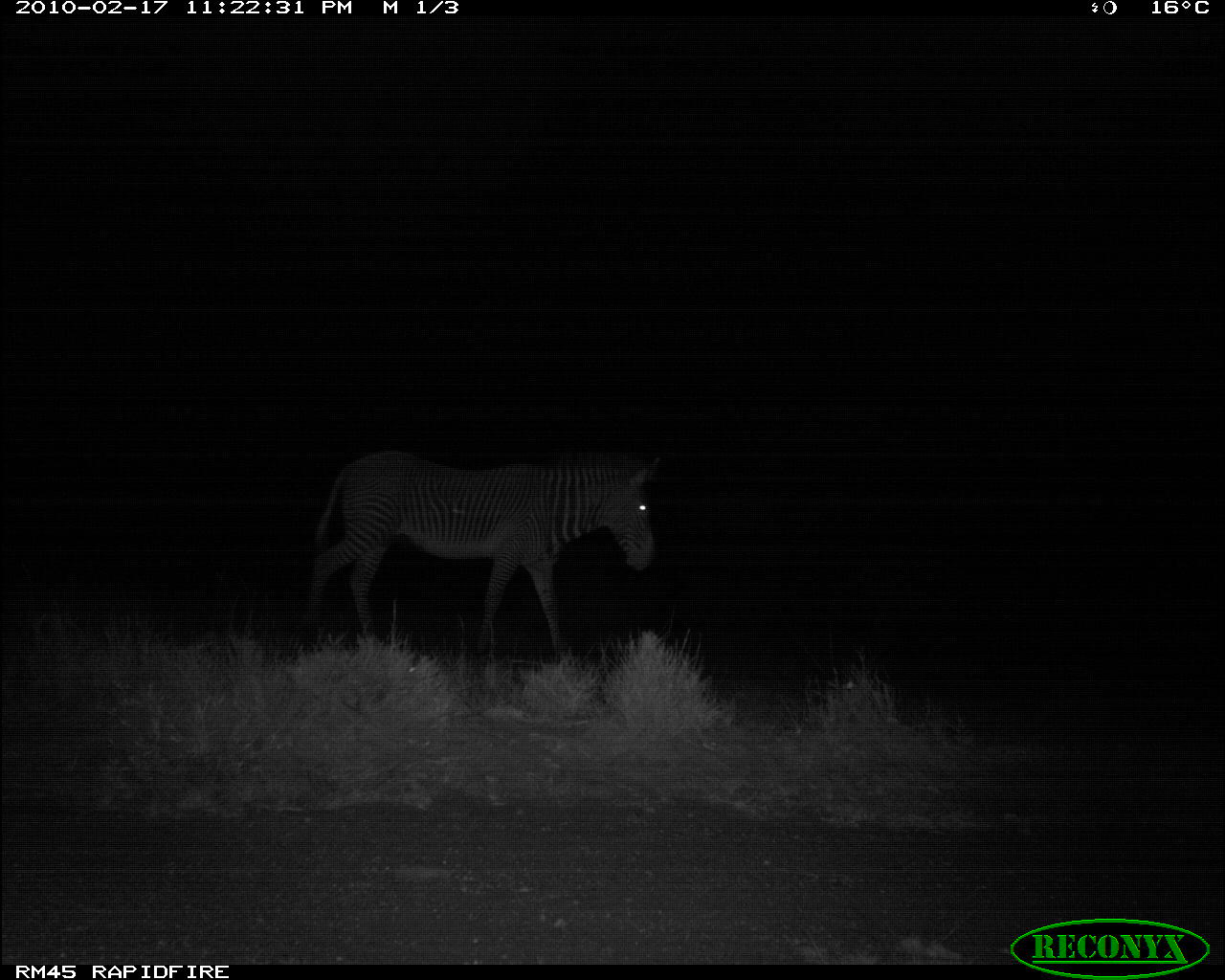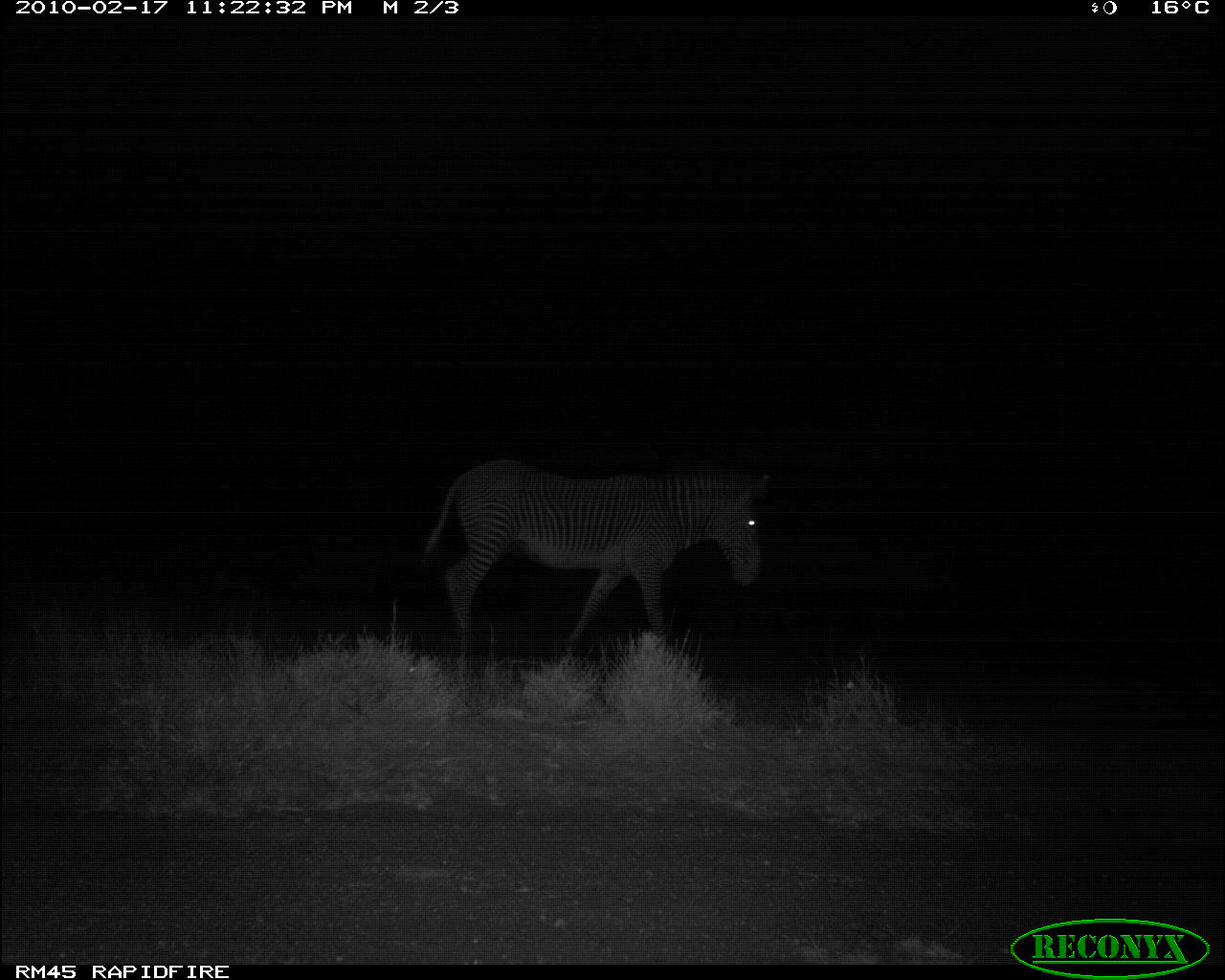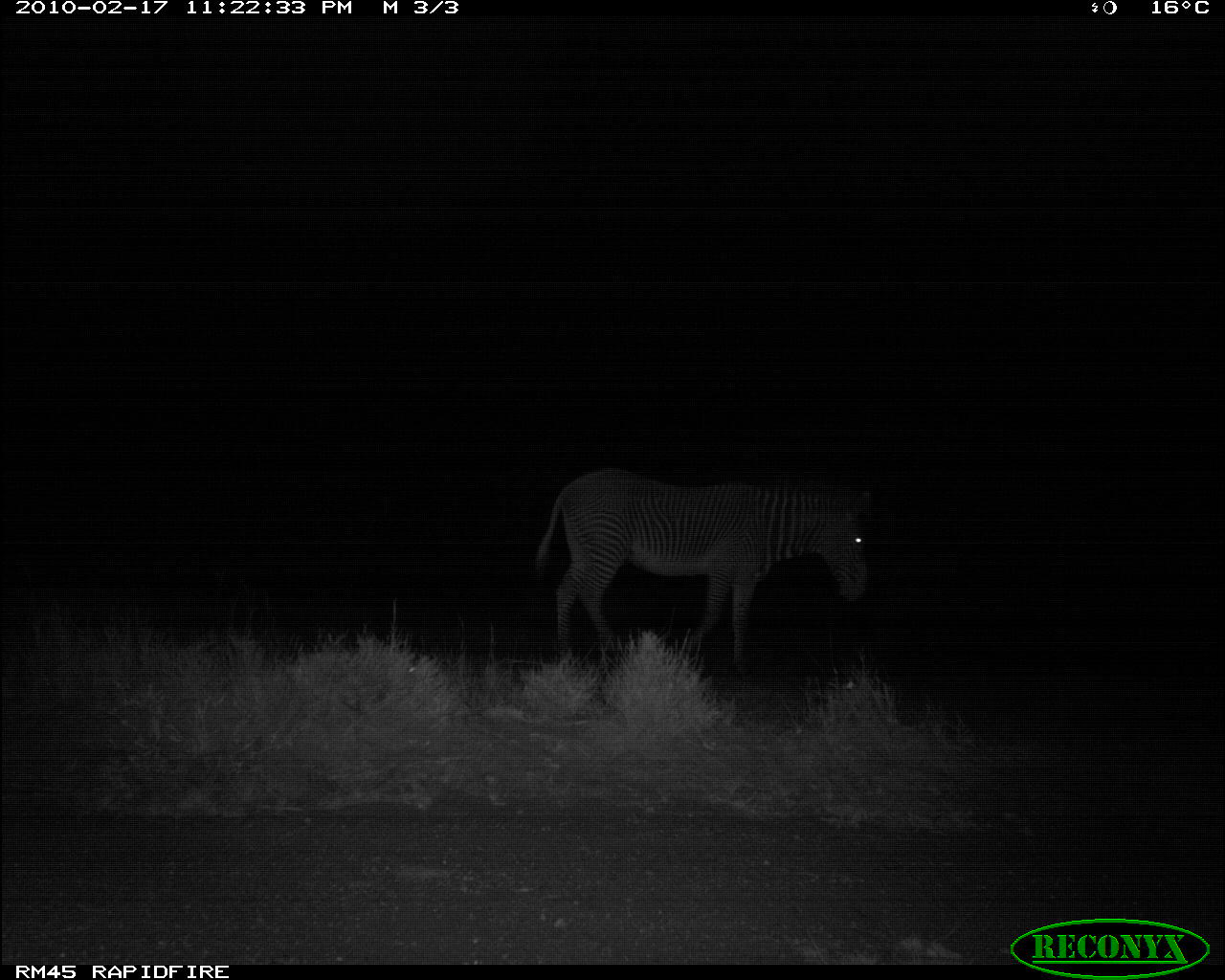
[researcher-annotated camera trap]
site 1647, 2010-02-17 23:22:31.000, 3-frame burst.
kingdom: Animalia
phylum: Chordata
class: Mammalia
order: Perissodactyla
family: Equidae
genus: Equus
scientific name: Equus grevyi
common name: grévy's zebra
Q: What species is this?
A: Equus grevyi (grévy's zebra).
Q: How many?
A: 1.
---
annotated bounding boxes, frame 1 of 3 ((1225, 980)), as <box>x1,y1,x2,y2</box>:
equus grevyi: <box>298,446,664,671</box>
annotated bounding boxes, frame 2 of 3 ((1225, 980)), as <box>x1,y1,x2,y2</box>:
equus grevyi: <box>416,459,771,669</box>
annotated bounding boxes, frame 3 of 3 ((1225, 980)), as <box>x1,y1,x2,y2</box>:
equus grevyi: <box>532,465,875,681</box>